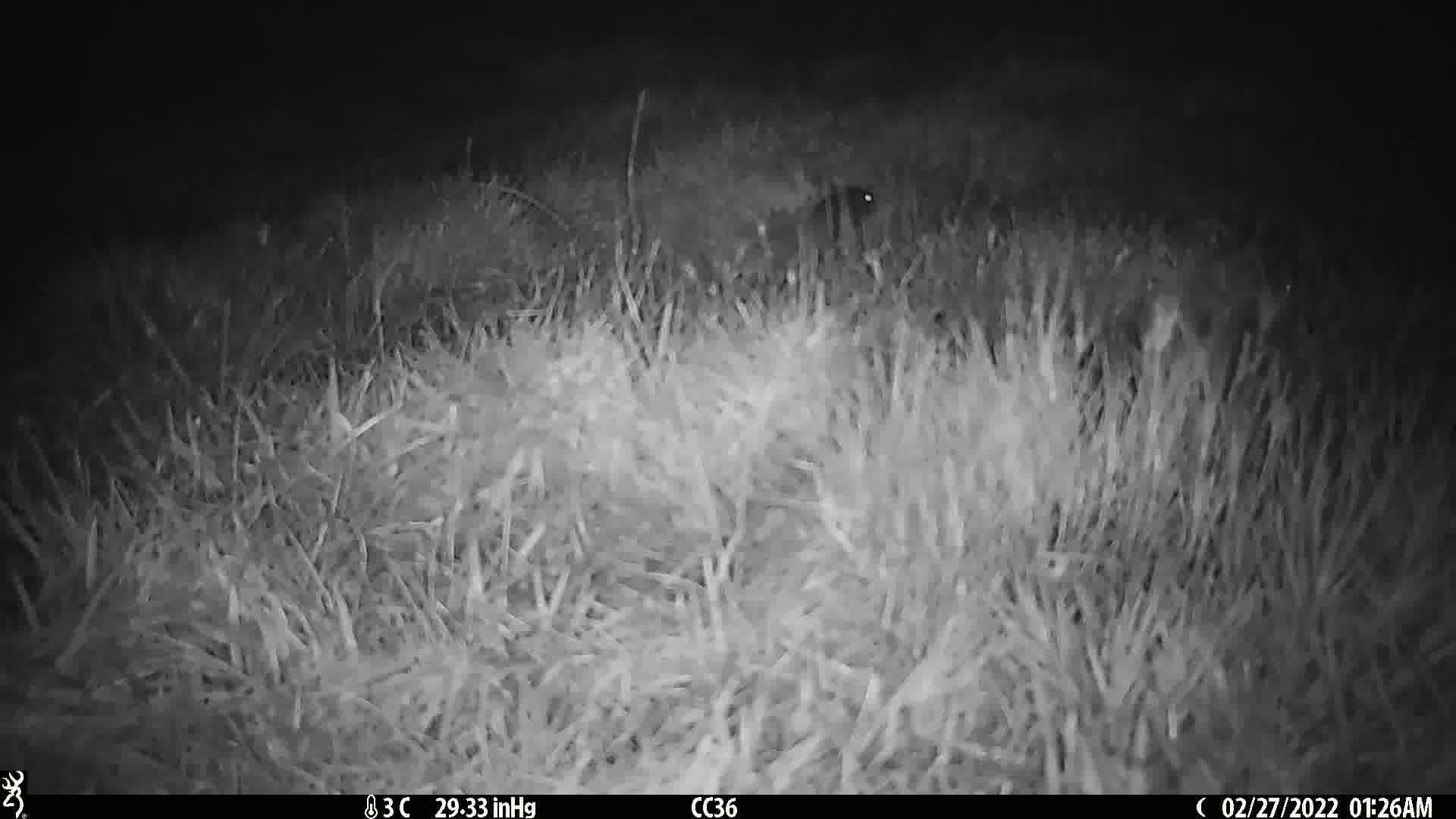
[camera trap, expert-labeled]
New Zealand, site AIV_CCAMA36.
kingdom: Animalia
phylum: Chordata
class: Mammalia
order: Rodentia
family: Muridae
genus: Mus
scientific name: Mus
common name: mouse